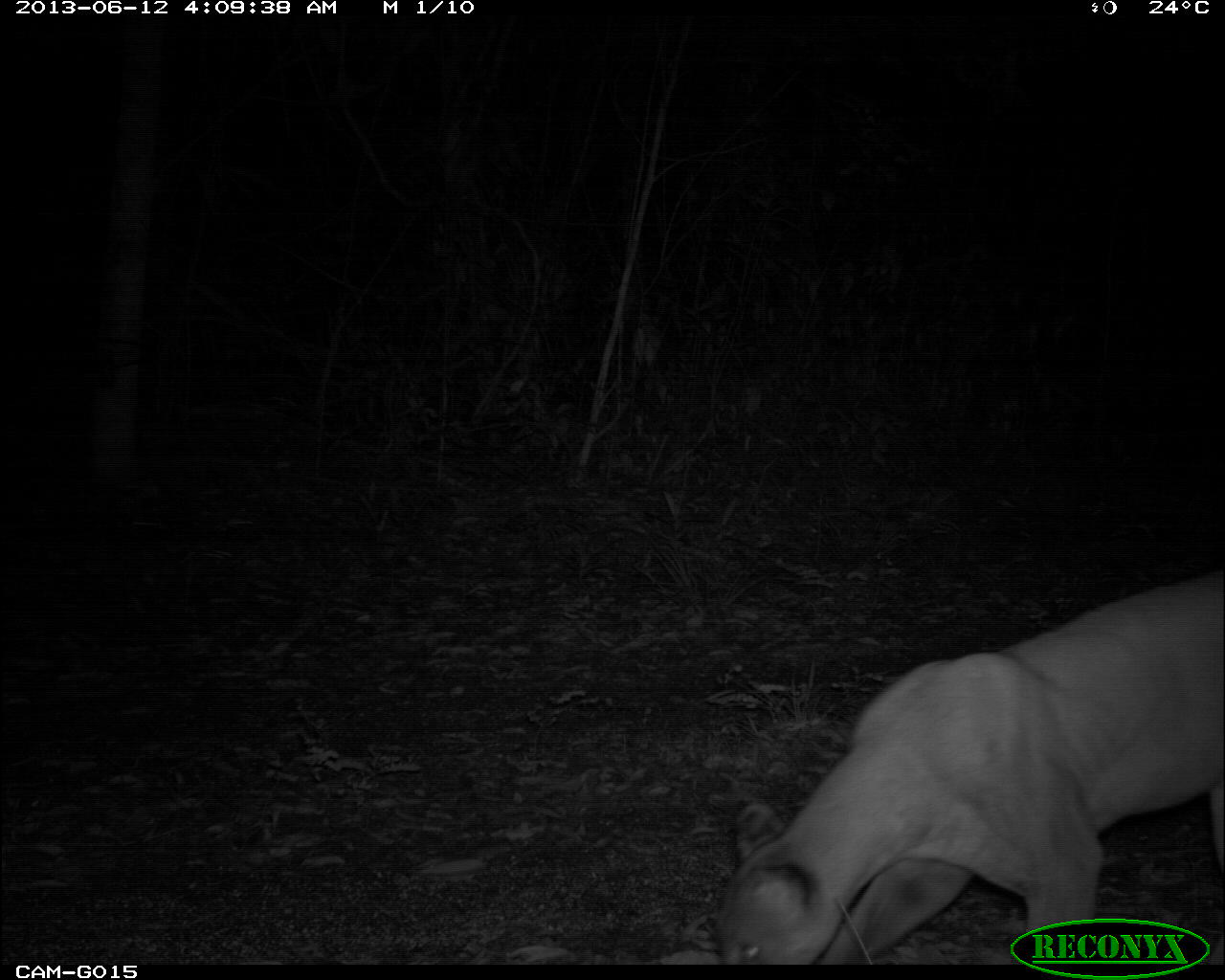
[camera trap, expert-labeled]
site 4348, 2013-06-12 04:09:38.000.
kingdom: Animalia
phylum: Chordata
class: Mammalia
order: Carnivora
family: Felidae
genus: Puma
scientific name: Puma concolor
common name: mountain lion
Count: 1.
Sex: male.